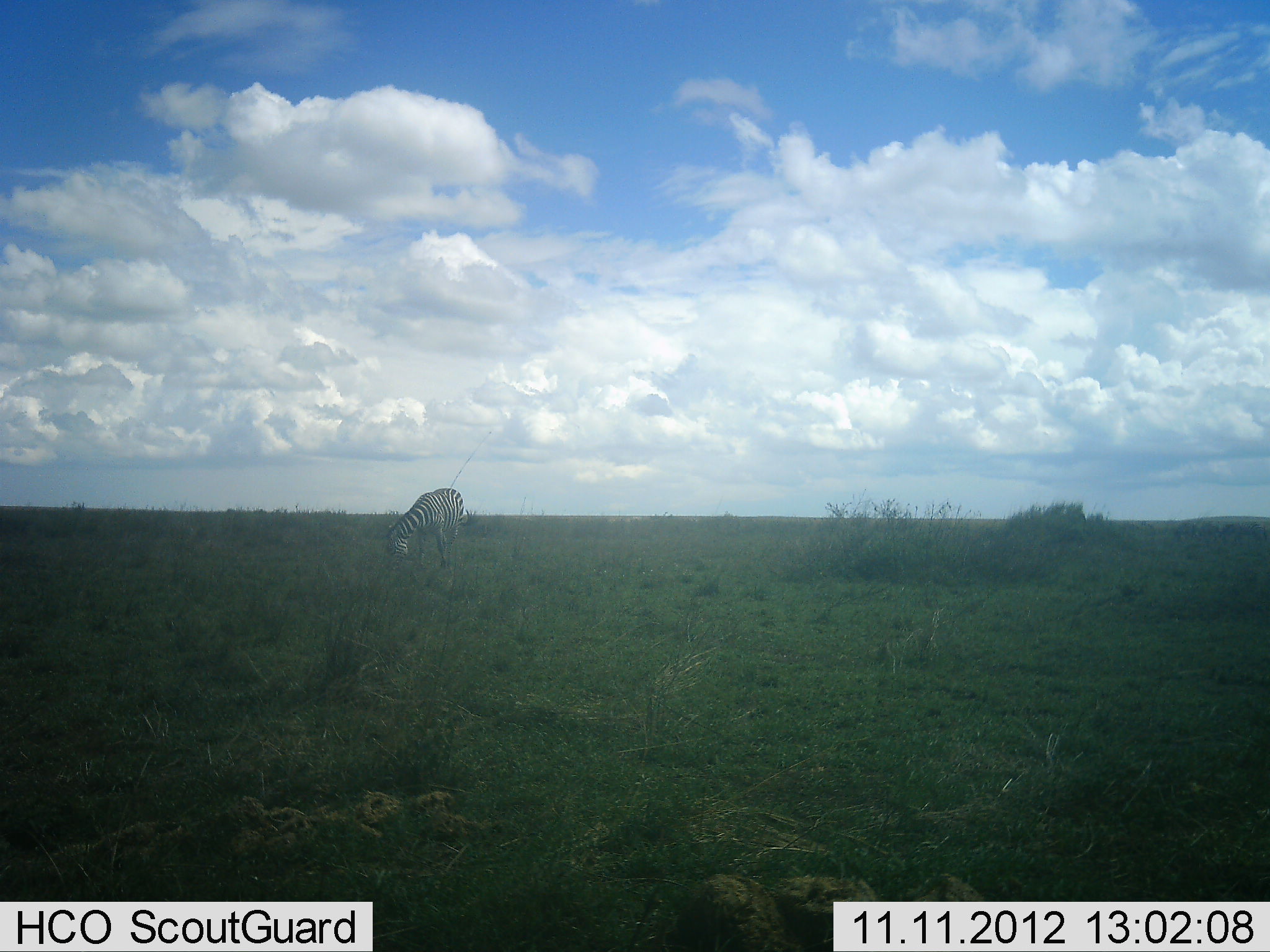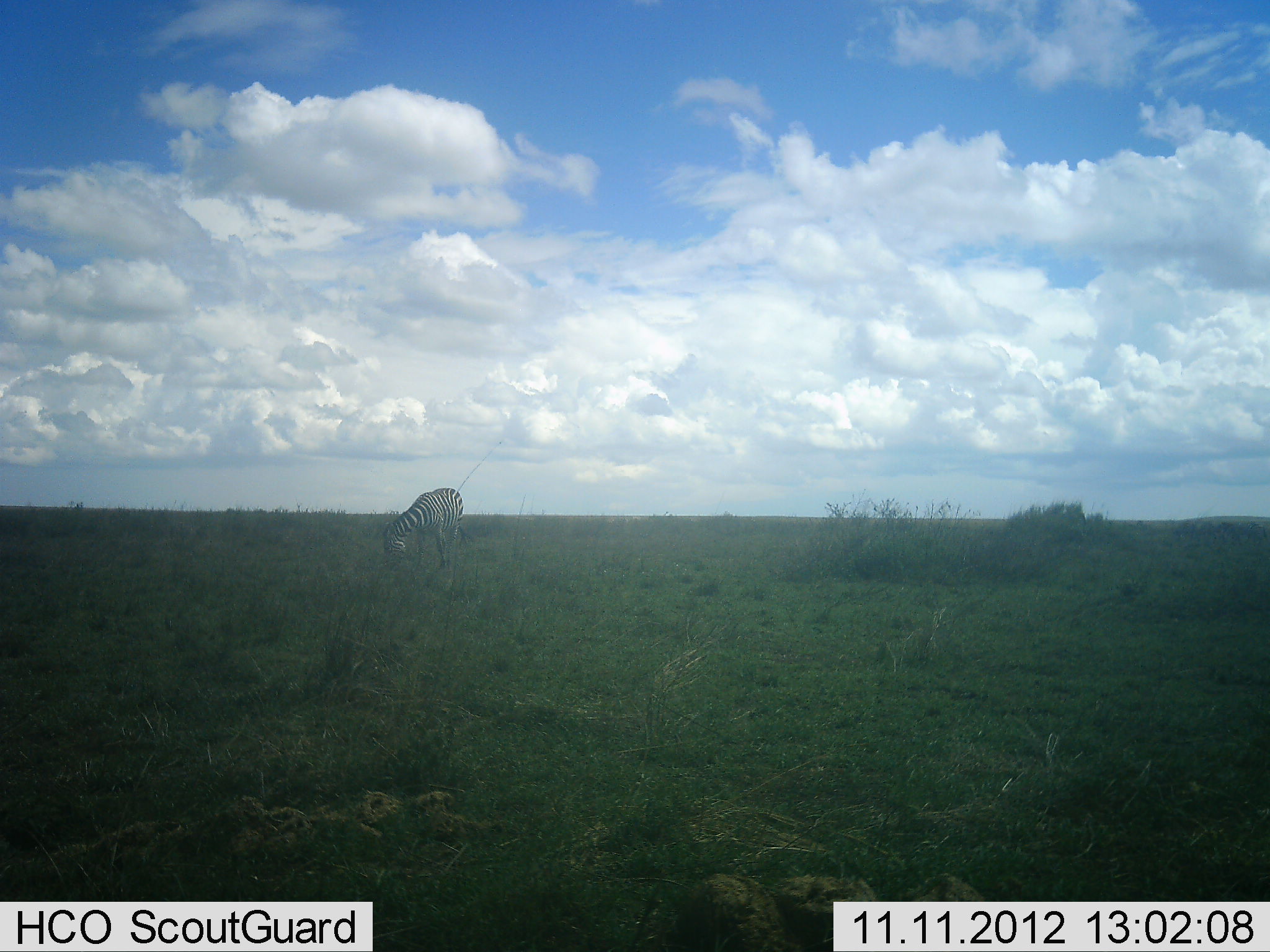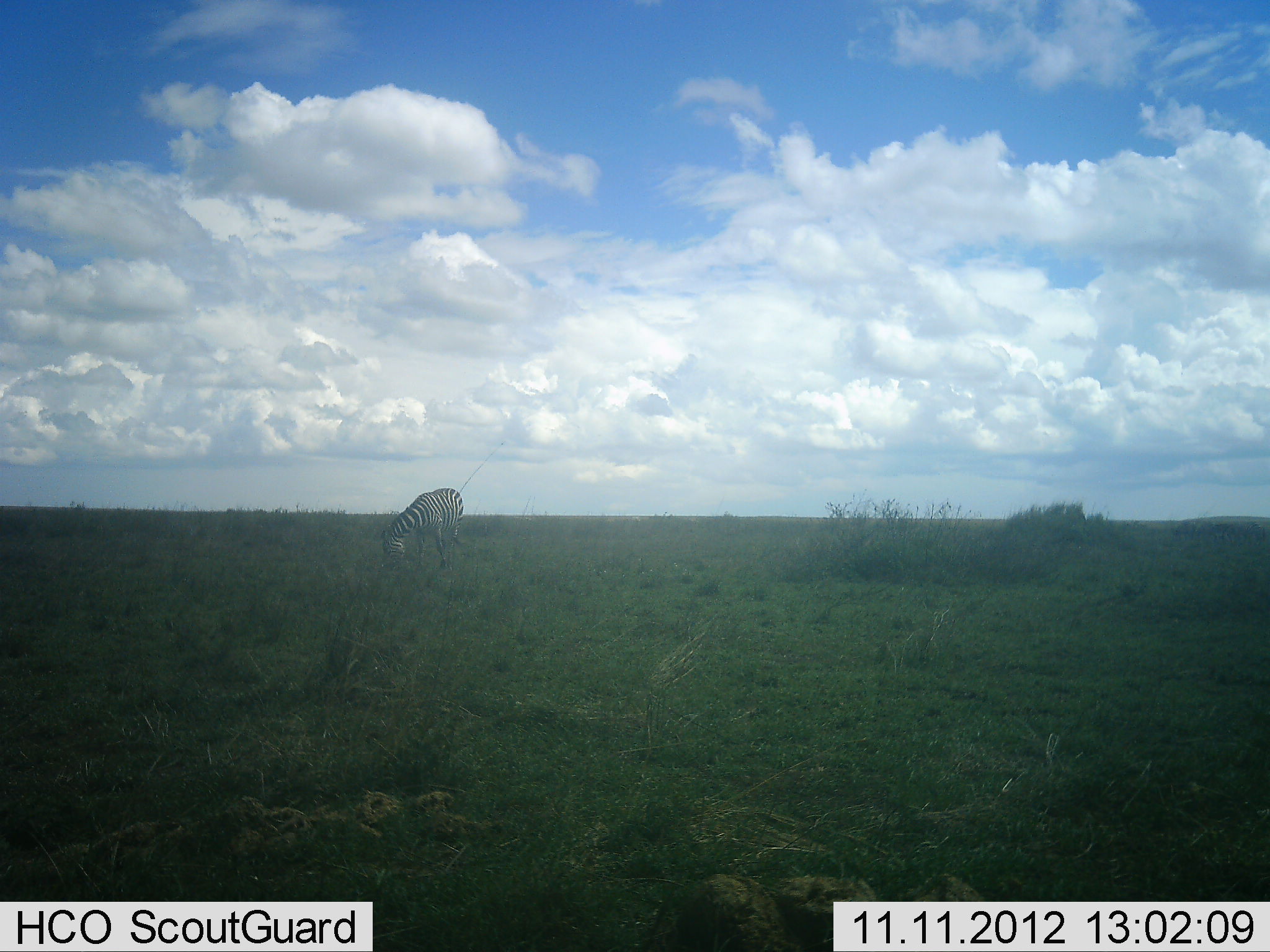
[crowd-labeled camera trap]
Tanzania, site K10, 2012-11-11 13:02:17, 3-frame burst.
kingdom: Animalia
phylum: Chordata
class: Mammalia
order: Perissodactyla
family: Equidae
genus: Equus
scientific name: Equus quagga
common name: plains zebra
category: zebra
Zebra (plains zebra) (Equus quagga), count 1. Behavior (volunteer vote fractions): standing 20%, resting 0%, moving 0%, interacting 0%. Young present (vote fraction): 0%. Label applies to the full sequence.